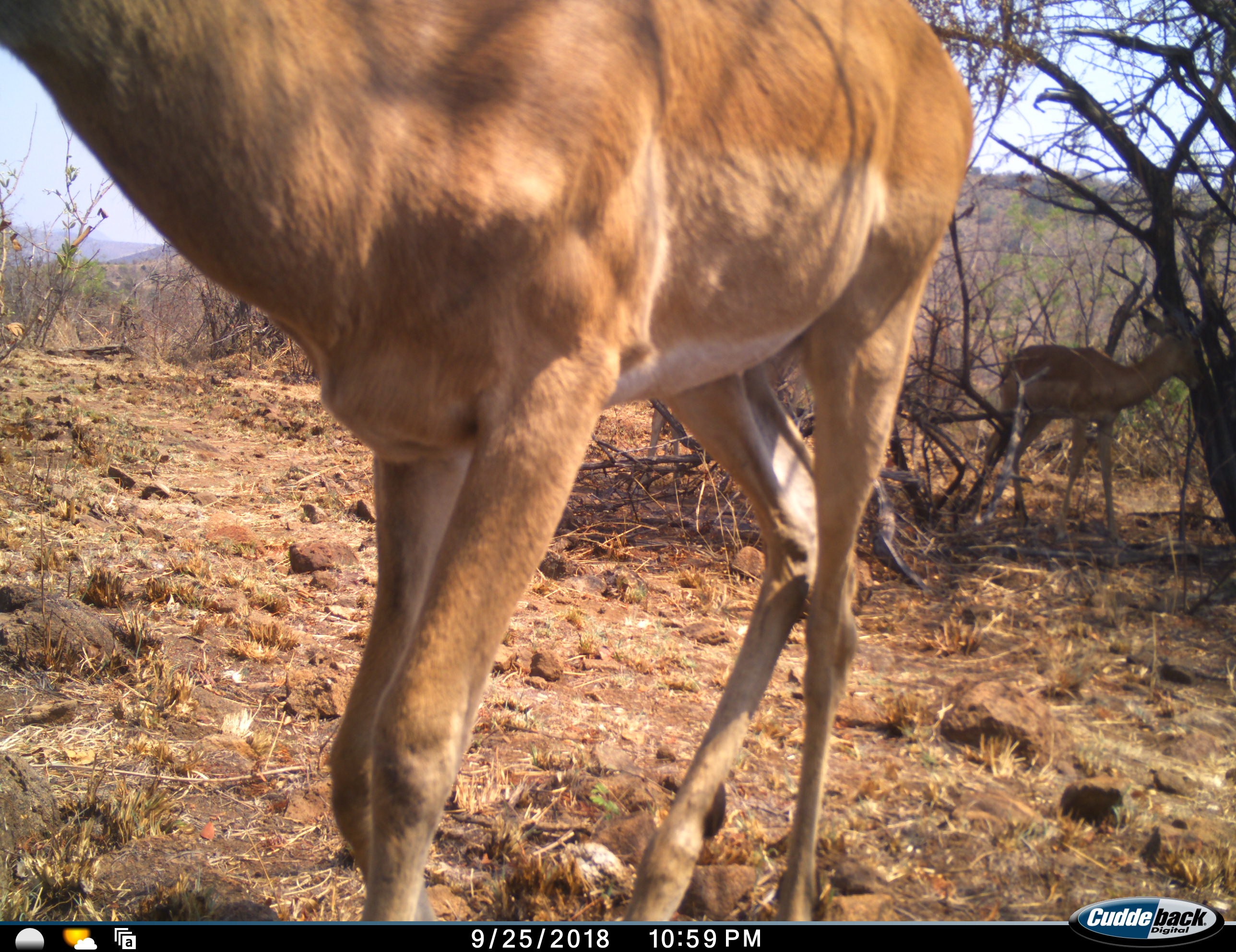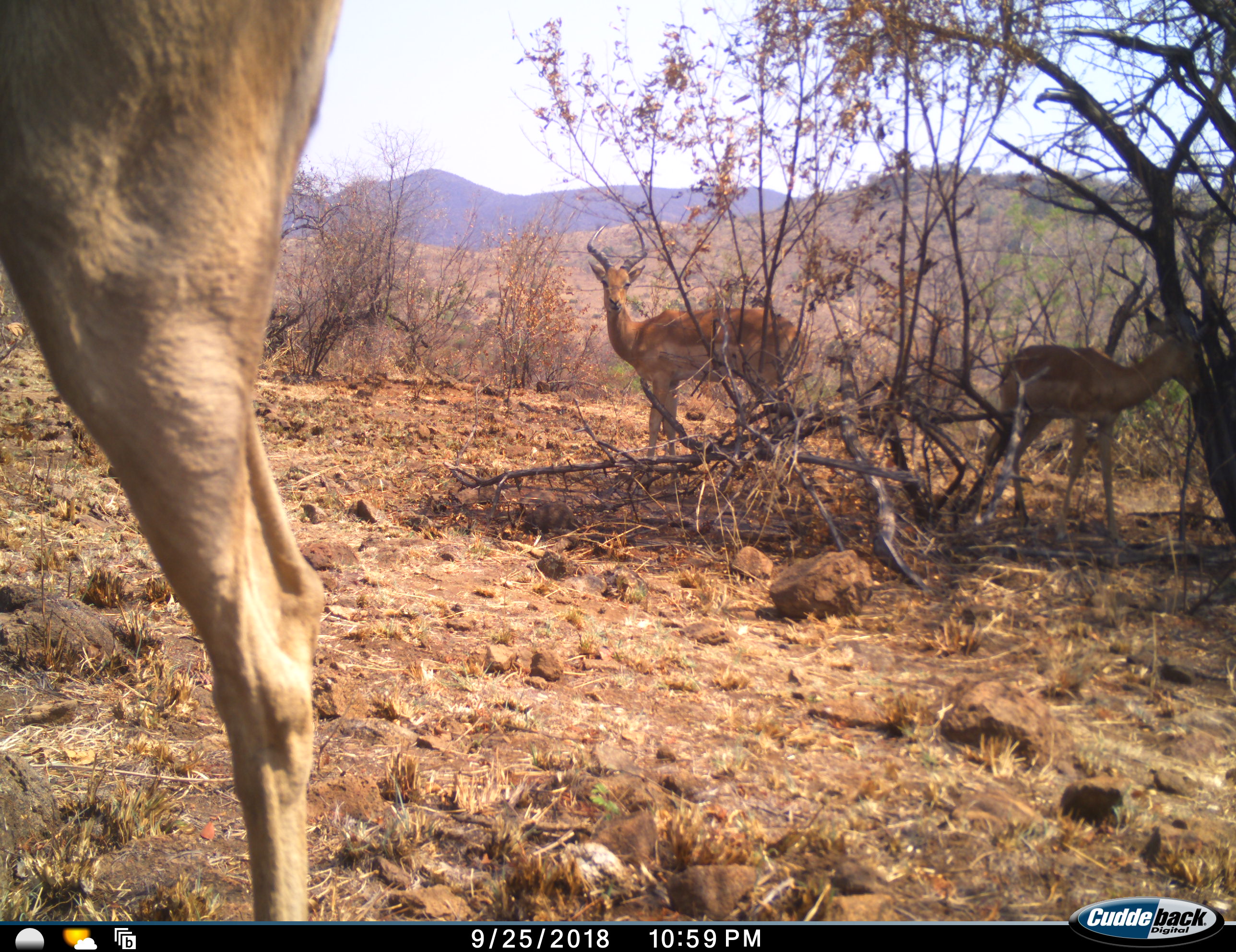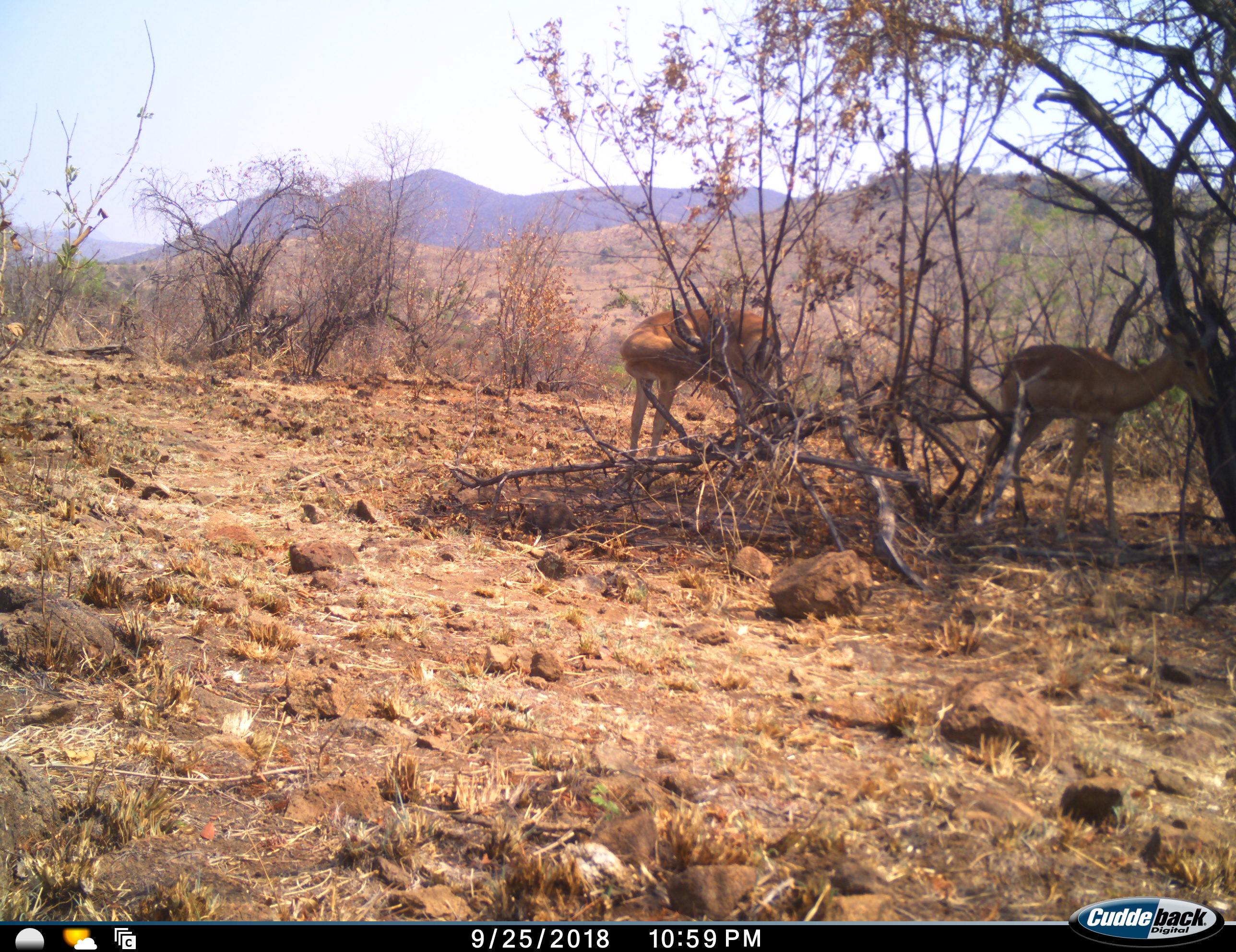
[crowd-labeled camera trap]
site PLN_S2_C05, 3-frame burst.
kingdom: Animalia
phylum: Chordata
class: Mammalia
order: Artiodactyla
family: Bovidae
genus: Aepyceros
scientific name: Aepyceros melampus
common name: impala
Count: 3.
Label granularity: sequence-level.